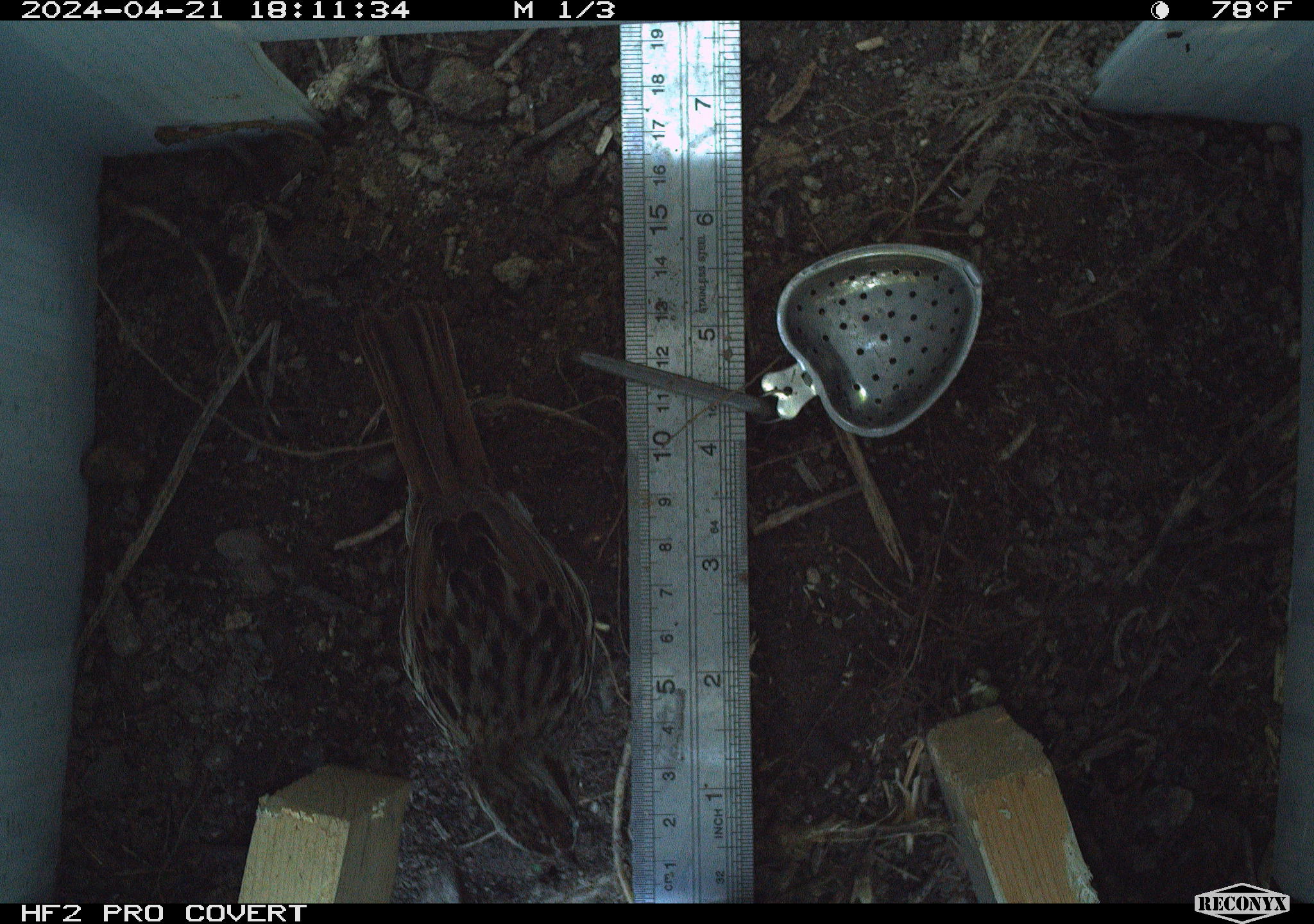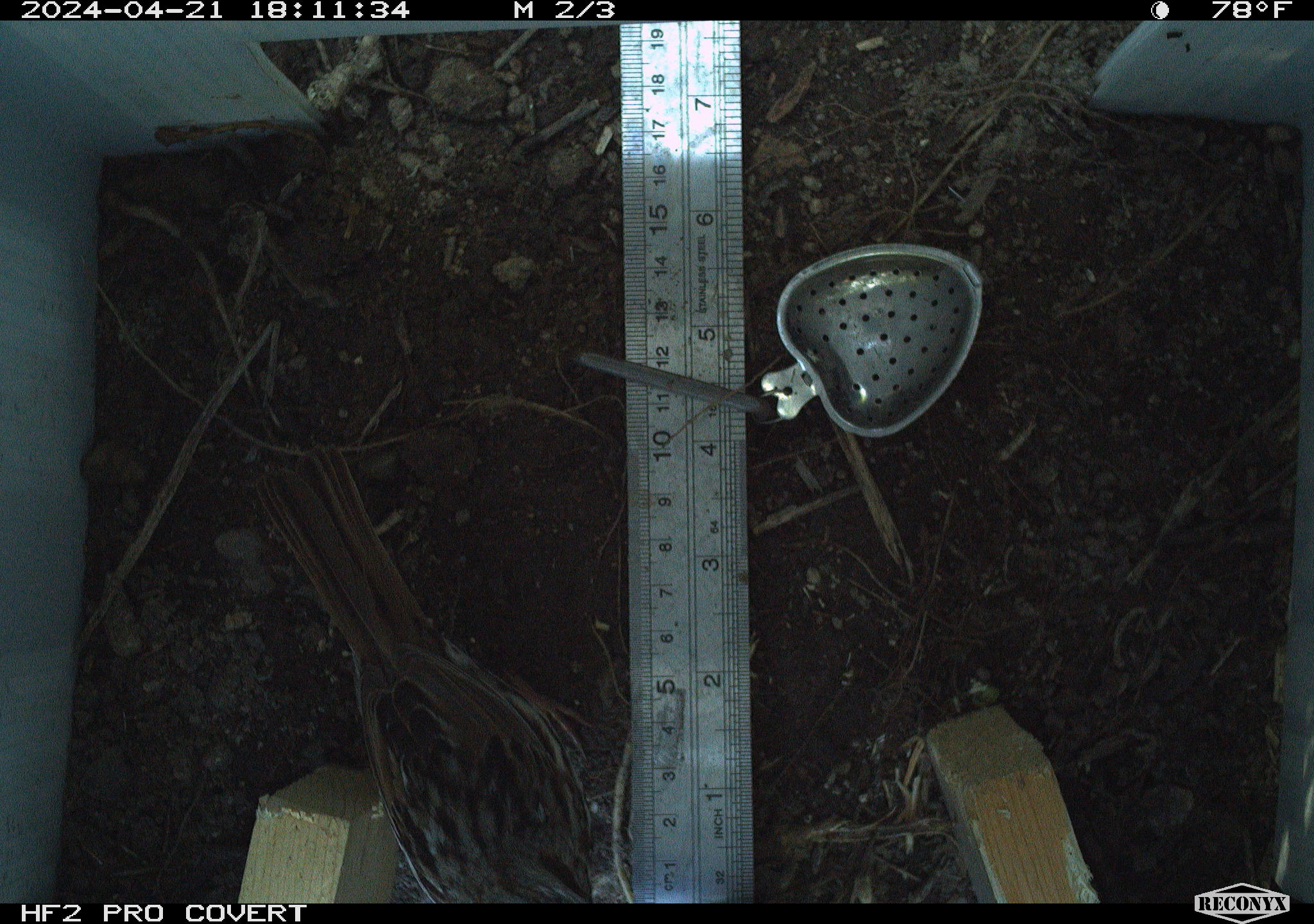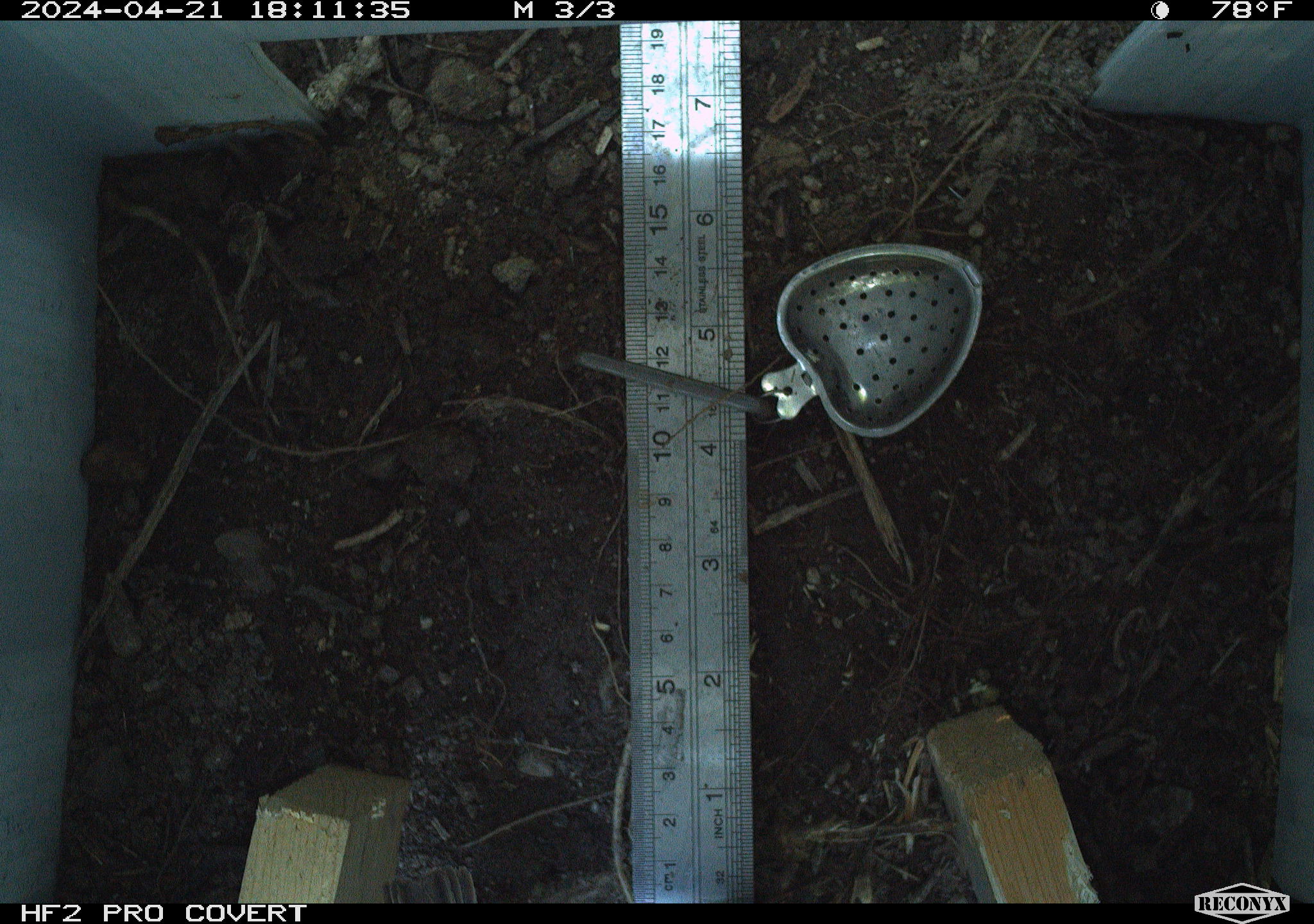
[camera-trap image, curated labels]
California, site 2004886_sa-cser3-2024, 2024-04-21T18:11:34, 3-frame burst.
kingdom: Animalia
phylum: Chordata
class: Aves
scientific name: Aves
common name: bird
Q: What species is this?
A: Bird (Aves).